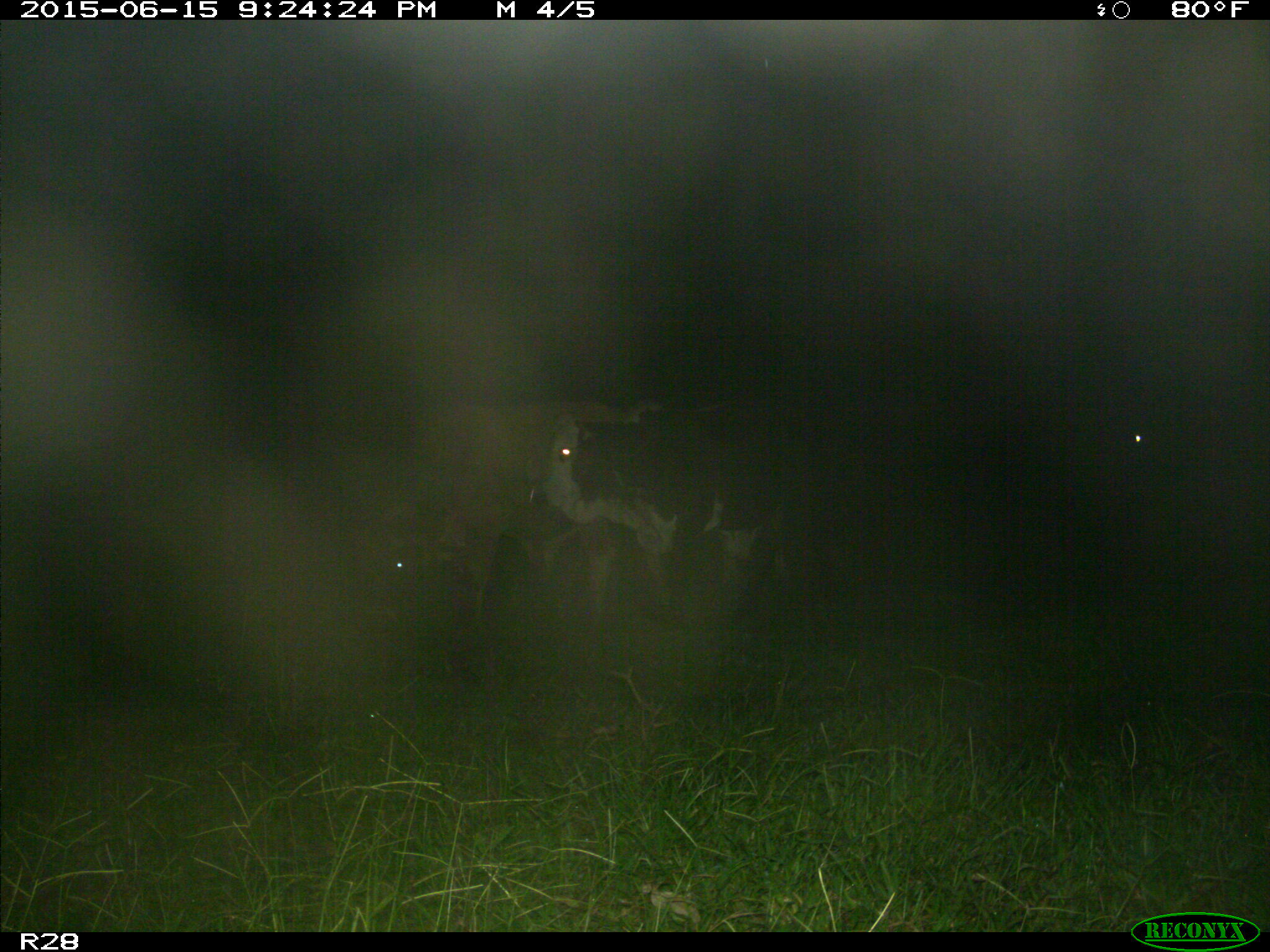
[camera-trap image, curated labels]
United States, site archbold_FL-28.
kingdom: Animalia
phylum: Chordata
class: Mammalia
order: Artiodactyla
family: Bovidae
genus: Bos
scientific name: Bos taurus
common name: domestic cow